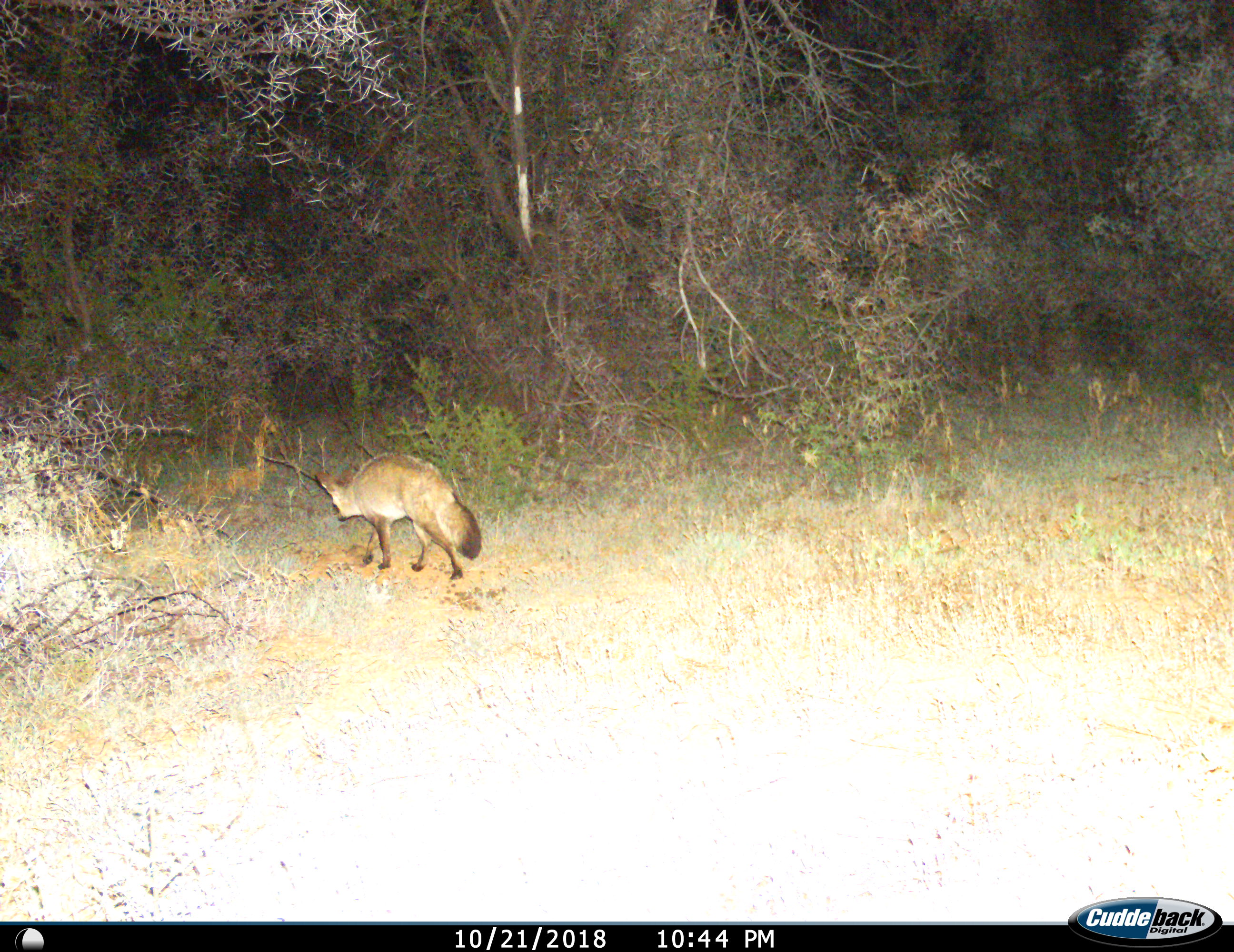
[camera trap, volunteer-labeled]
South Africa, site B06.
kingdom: Animalia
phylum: Chordata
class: Mammalia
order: Carnivora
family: Canidae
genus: Otocyon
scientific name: Otocyon megalotis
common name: bat-eared fox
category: foxbateared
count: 1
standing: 0%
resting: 0%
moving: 100%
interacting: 0%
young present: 0%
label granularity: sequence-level